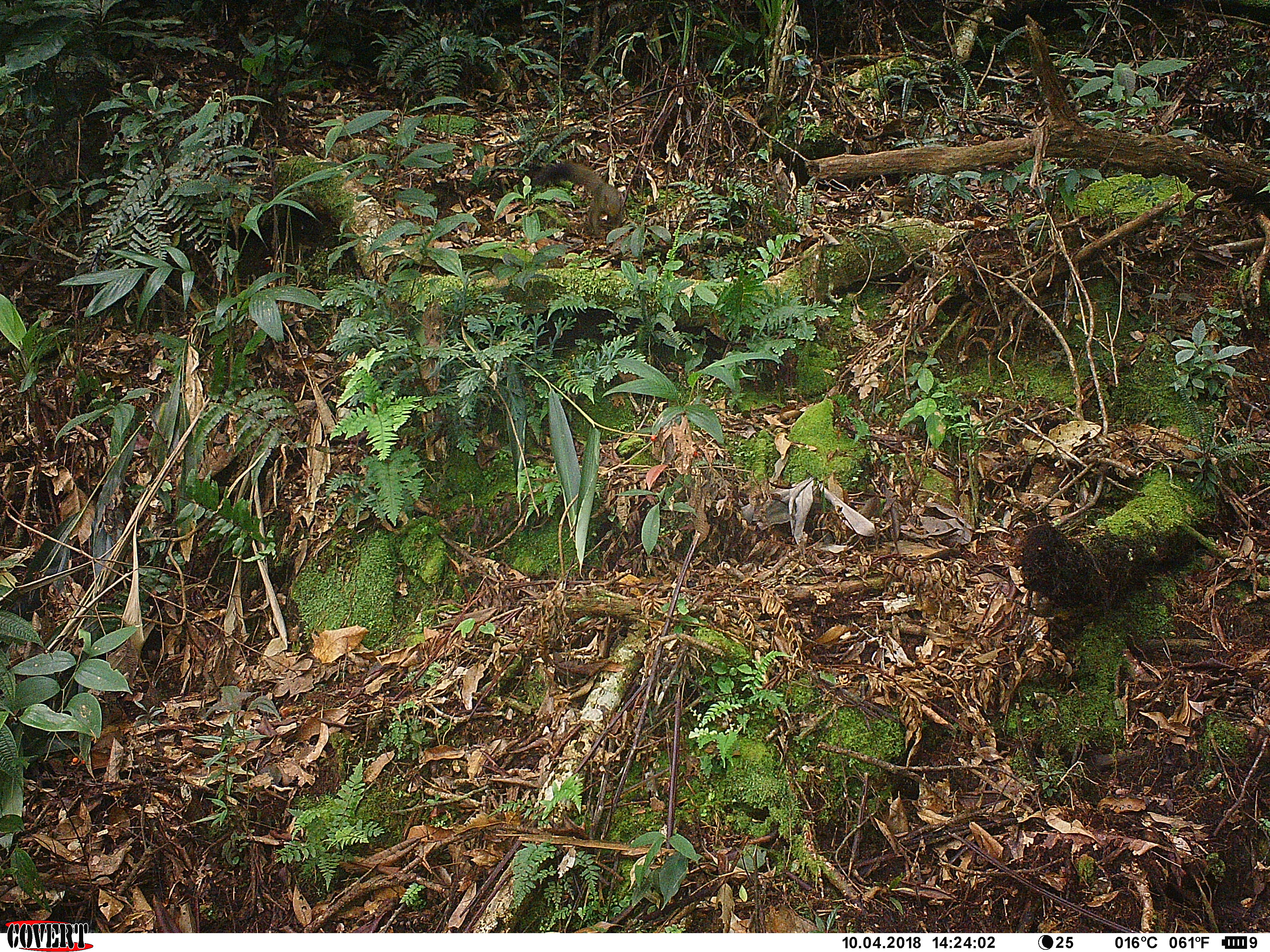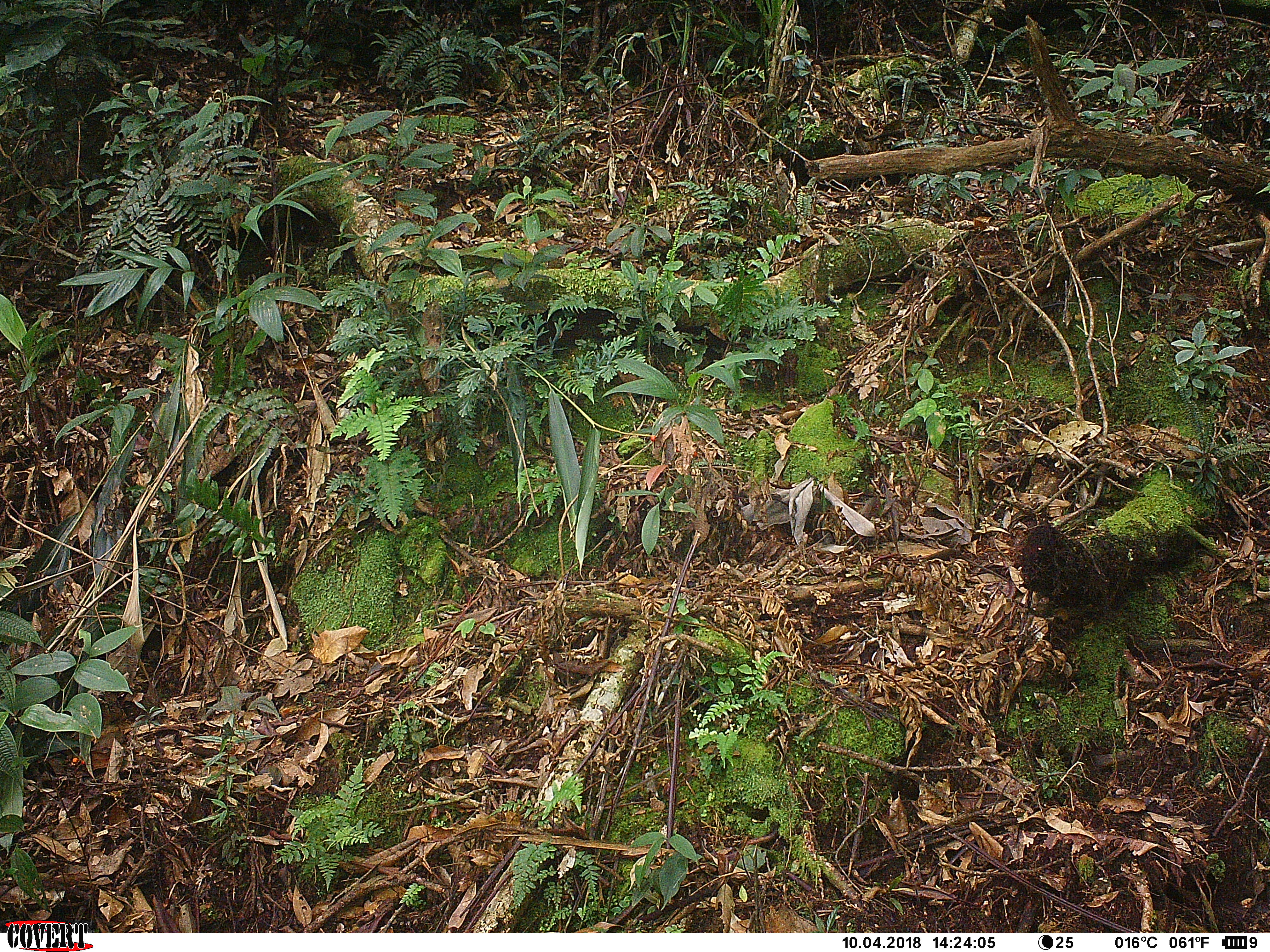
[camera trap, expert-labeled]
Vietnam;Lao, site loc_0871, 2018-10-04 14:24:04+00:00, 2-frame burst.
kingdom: Animalia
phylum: Chordata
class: Mammalia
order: Rodentia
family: Sciuridae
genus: Sciurus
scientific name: Sciurus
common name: squirrel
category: unidentified squirrel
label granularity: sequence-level